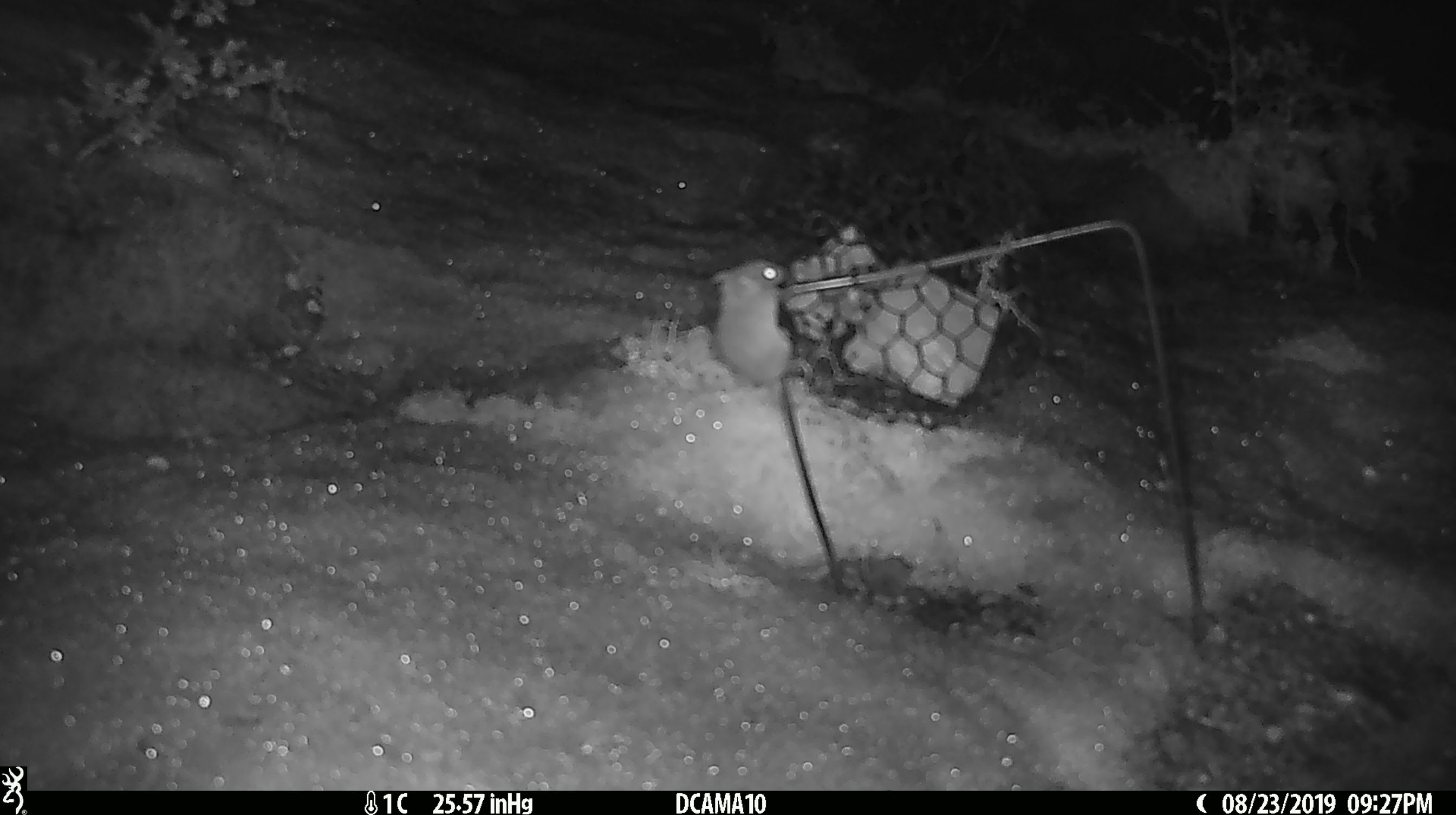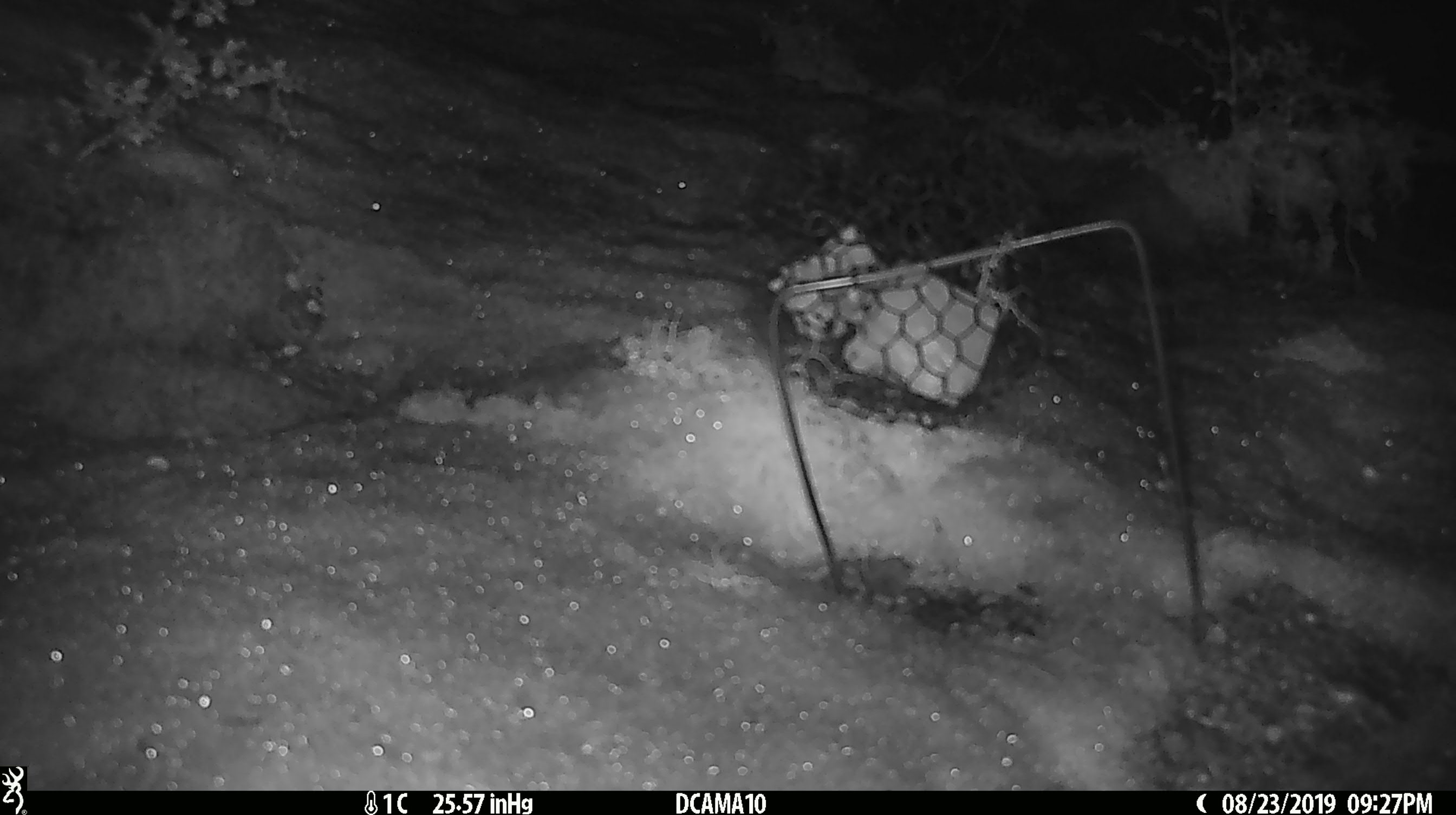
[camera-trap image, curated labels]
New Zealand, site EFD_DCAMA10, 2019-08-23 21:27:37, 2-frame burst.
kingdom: Animalia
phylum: Chordata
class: Mammalia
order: Rodentia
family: Muridae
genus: Mus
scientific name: Mus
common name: mouse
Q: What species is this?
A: Mouse (Mus).